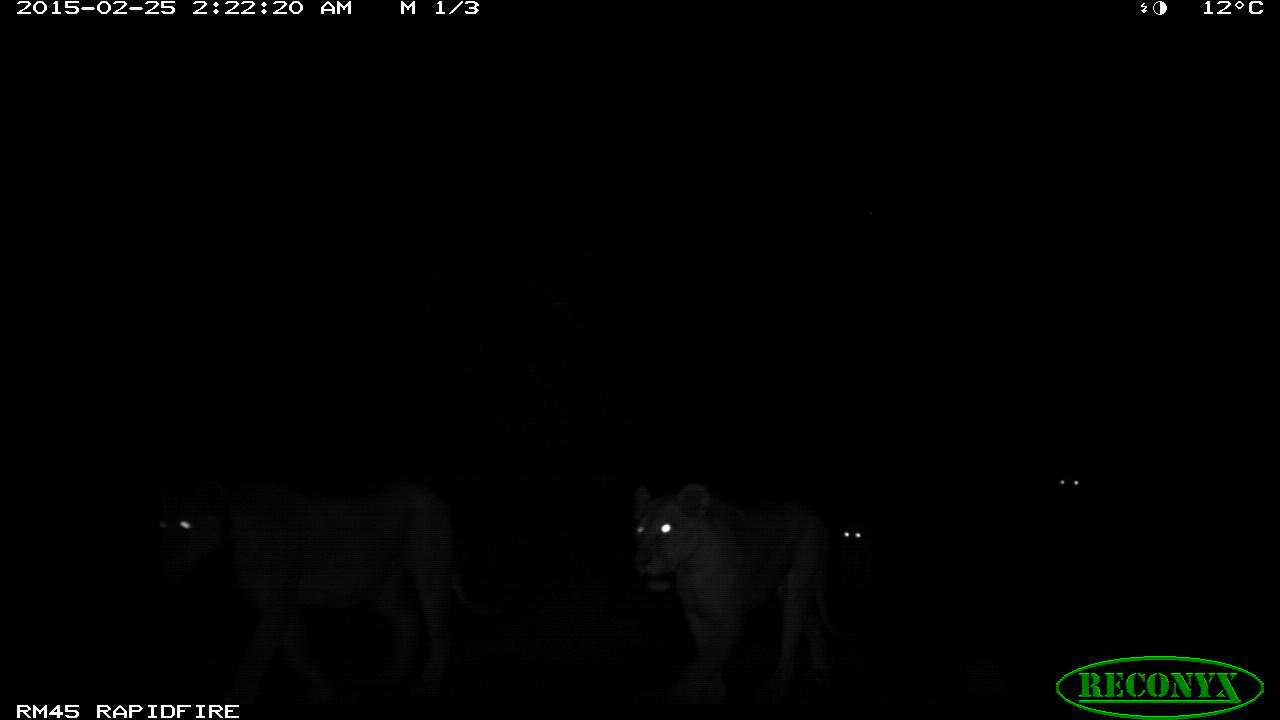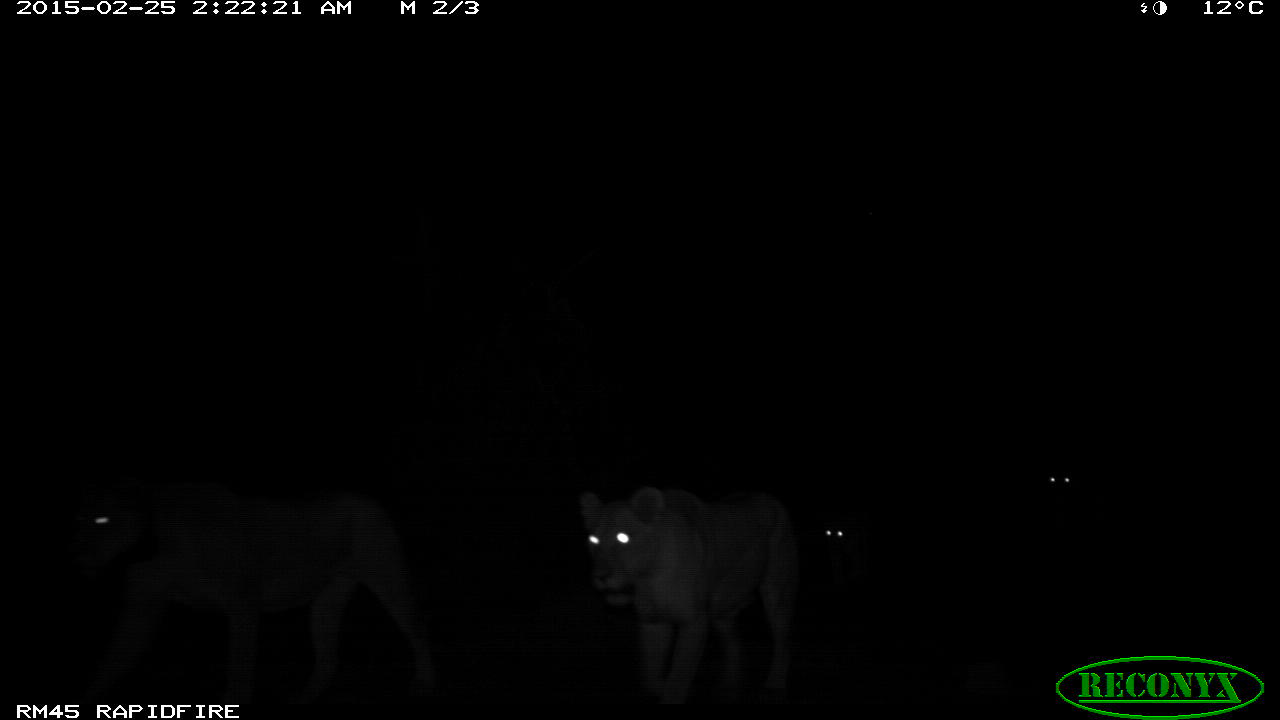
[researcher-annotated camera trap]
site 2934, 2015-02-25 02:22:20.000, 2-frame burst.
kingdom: Animalia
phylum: Chordata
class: Mammalia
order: Carnivora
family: Felidae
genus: Panthera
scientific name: Panthera leo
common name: lion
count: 4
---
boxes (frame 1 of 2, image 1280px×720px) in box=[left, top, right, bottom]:
panthera leo: box=[142, 466, 502, 700]; box=[623, 481, 848, 703]; box=[1054, 460, 1094, 501]; box=[834, 513, 871, 549]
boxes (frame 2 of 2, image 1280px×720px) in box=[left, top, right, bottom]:
panthera leo: box=[51, 483, 451, 707]; box=[576, 489, 808, 700]; box=[808, 511, 869, 596]; box=[1036, 466, 1074, 489]